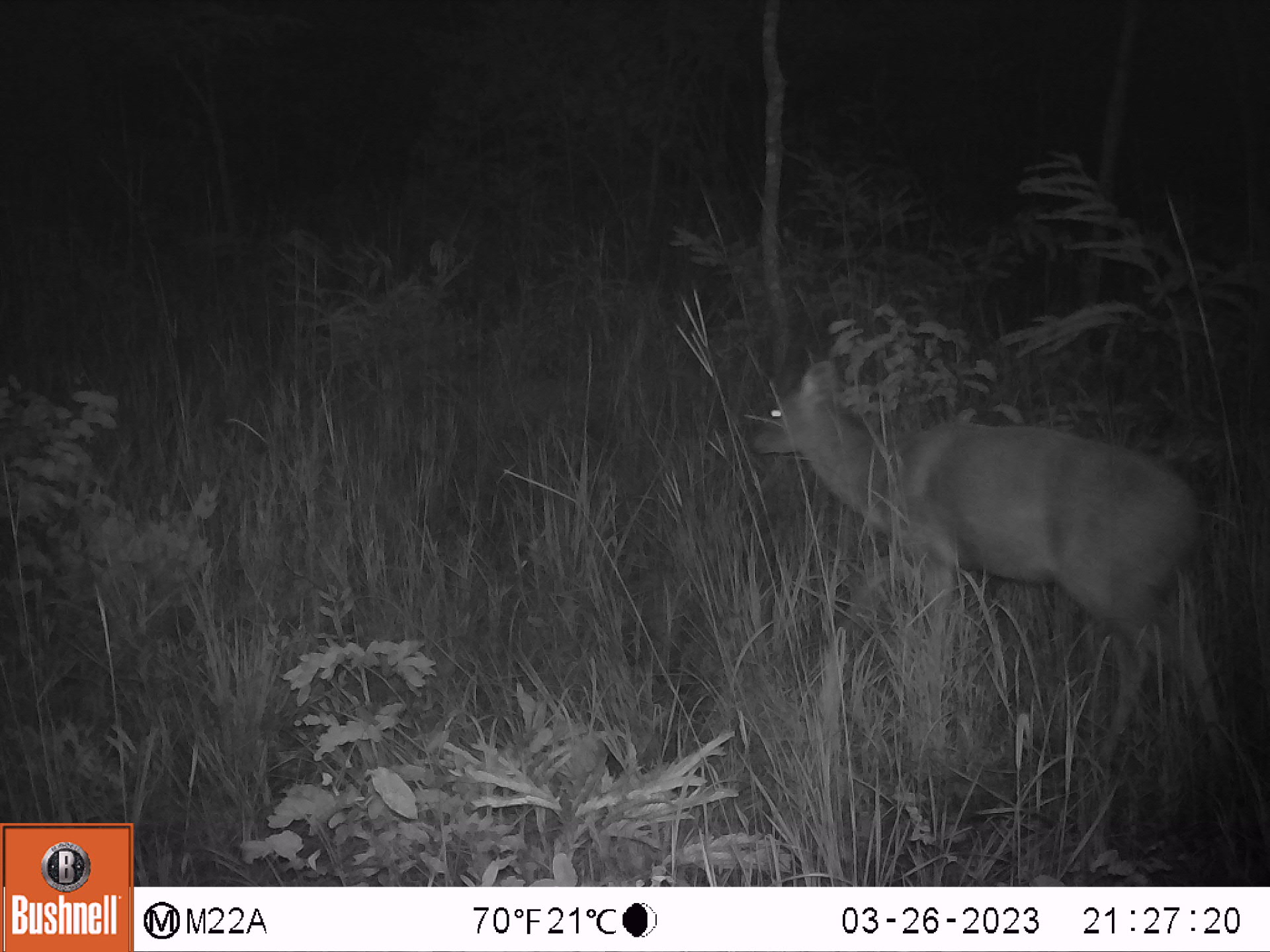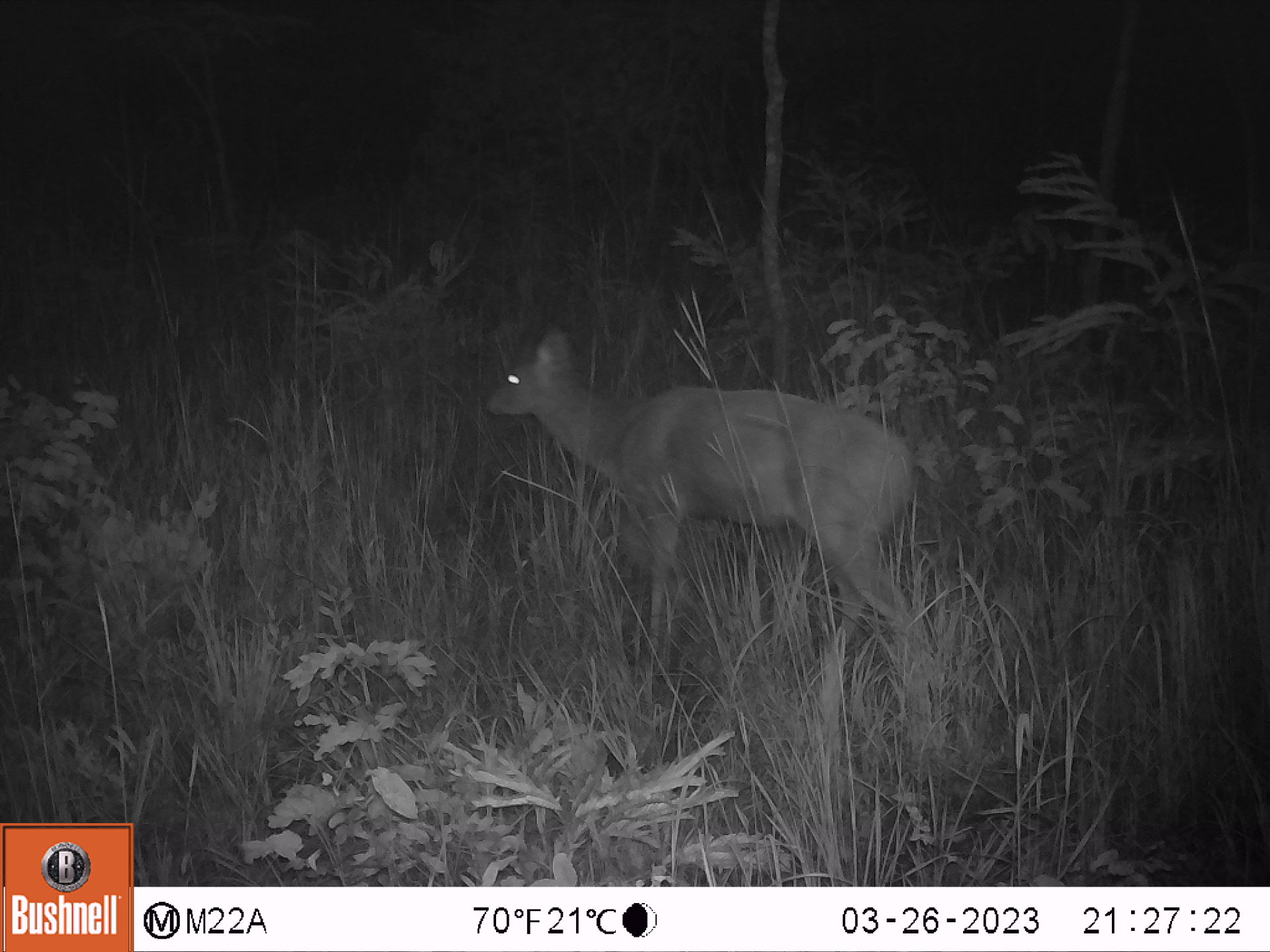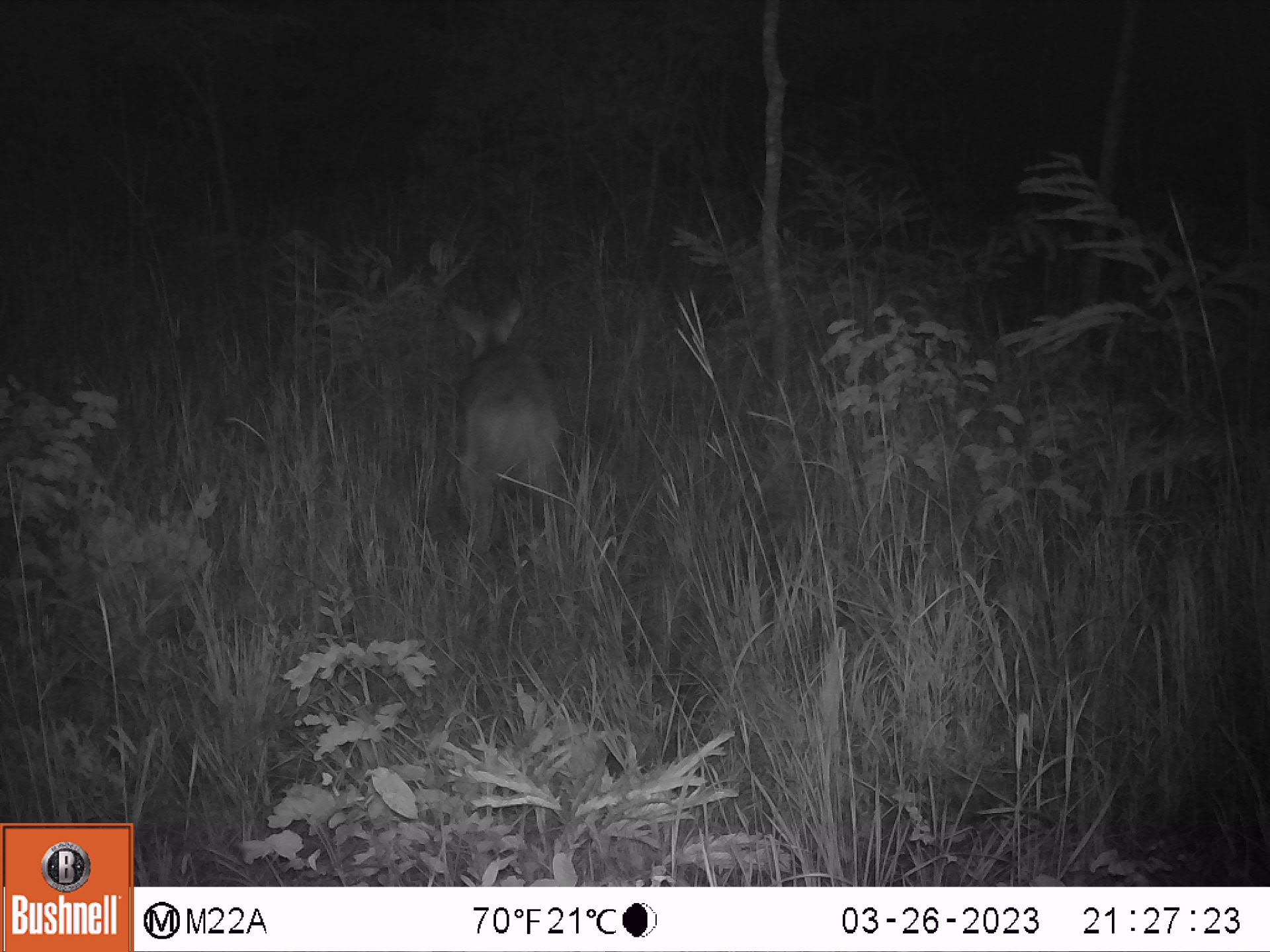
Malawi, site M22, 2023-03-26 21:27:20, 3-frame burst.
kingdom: Animalia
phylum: Chordata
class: Mammalia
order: Artiodactyla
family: Bovidae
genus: Tragelaphus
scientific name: Tragelaphus sylvaticus sylvaticus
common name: cape bushbuck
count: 1